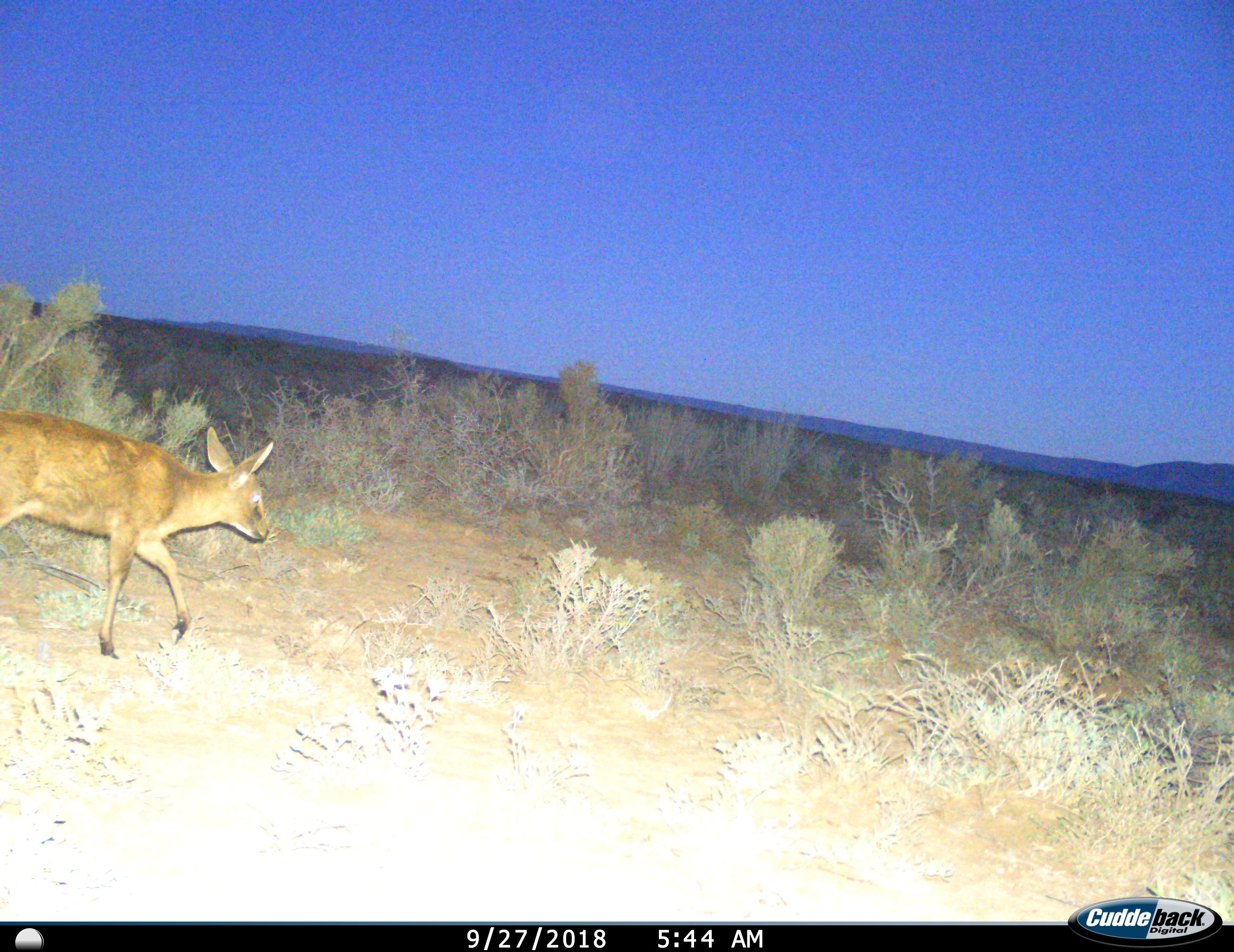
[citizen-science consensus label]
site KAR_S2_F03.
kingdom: Animalia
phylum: Chordata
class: Mammalia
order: Artiodactyla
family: Bovidae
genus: Sylvicapra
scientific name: Sylvicapra grimmia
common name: common duiker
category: duikercommongrey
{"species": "duikercommongrey (common duiker) (Sylvicapra grimmia)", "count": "1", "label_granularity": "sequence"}